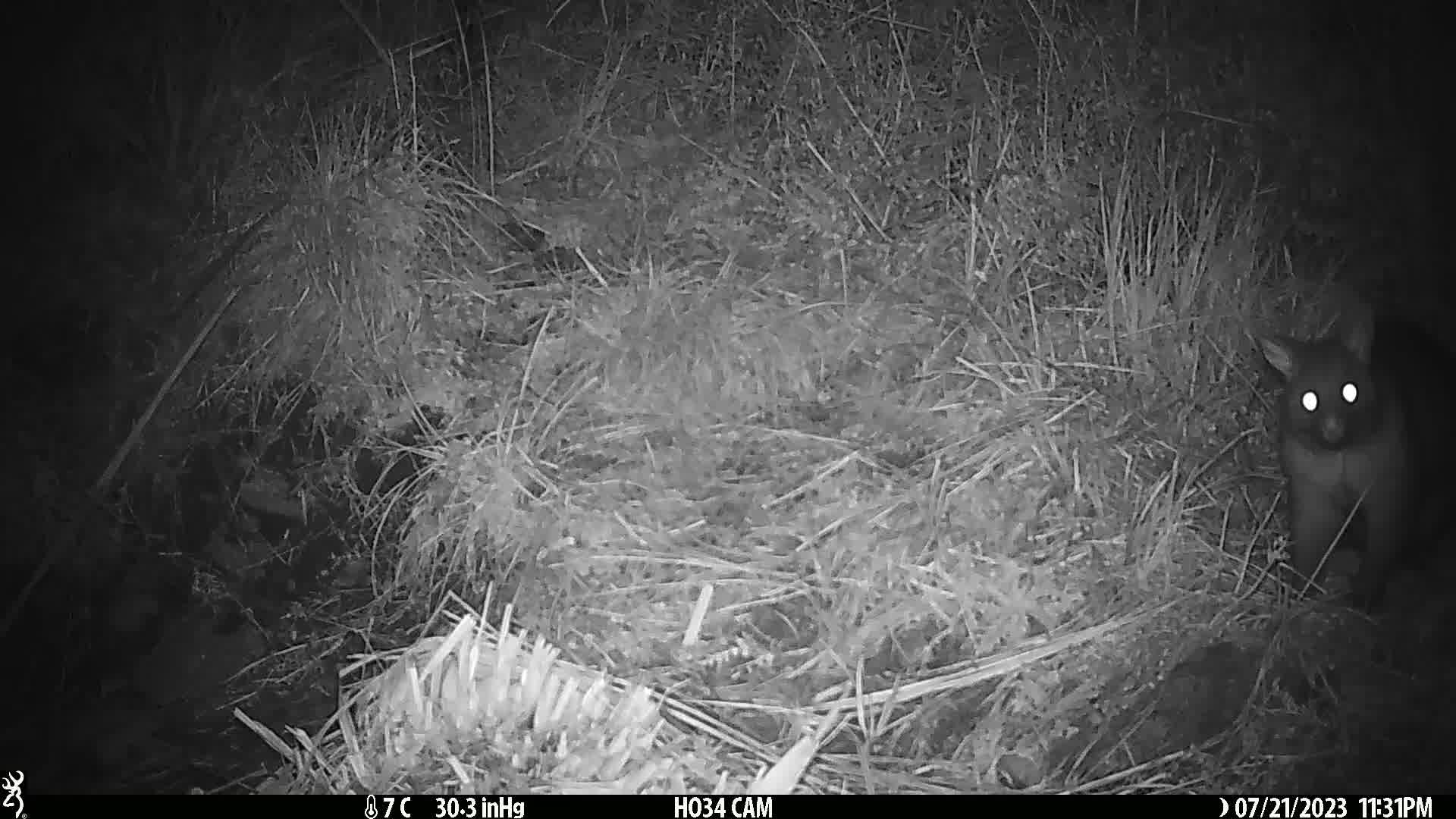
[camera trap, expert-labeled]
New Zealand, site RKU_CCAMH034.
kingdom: Animalia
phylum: Chordata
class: Mammalia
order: Diprotodontia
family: Phalangeridae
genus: Trichosurus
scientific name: Trichosurus vulpecula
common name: common brushtail possum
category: possum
Possum (common brushtail possum) (Trichosurus vulpecula).